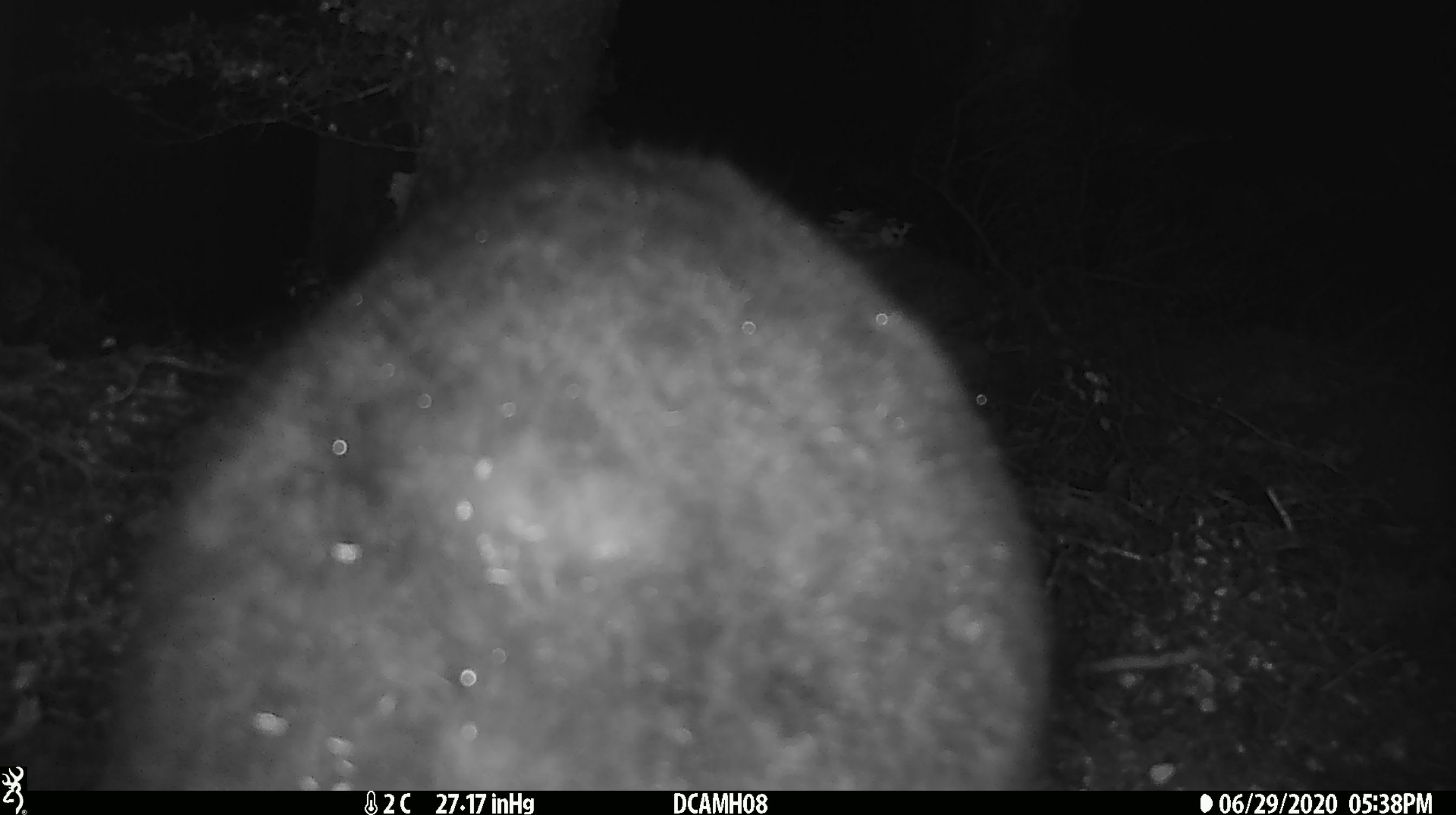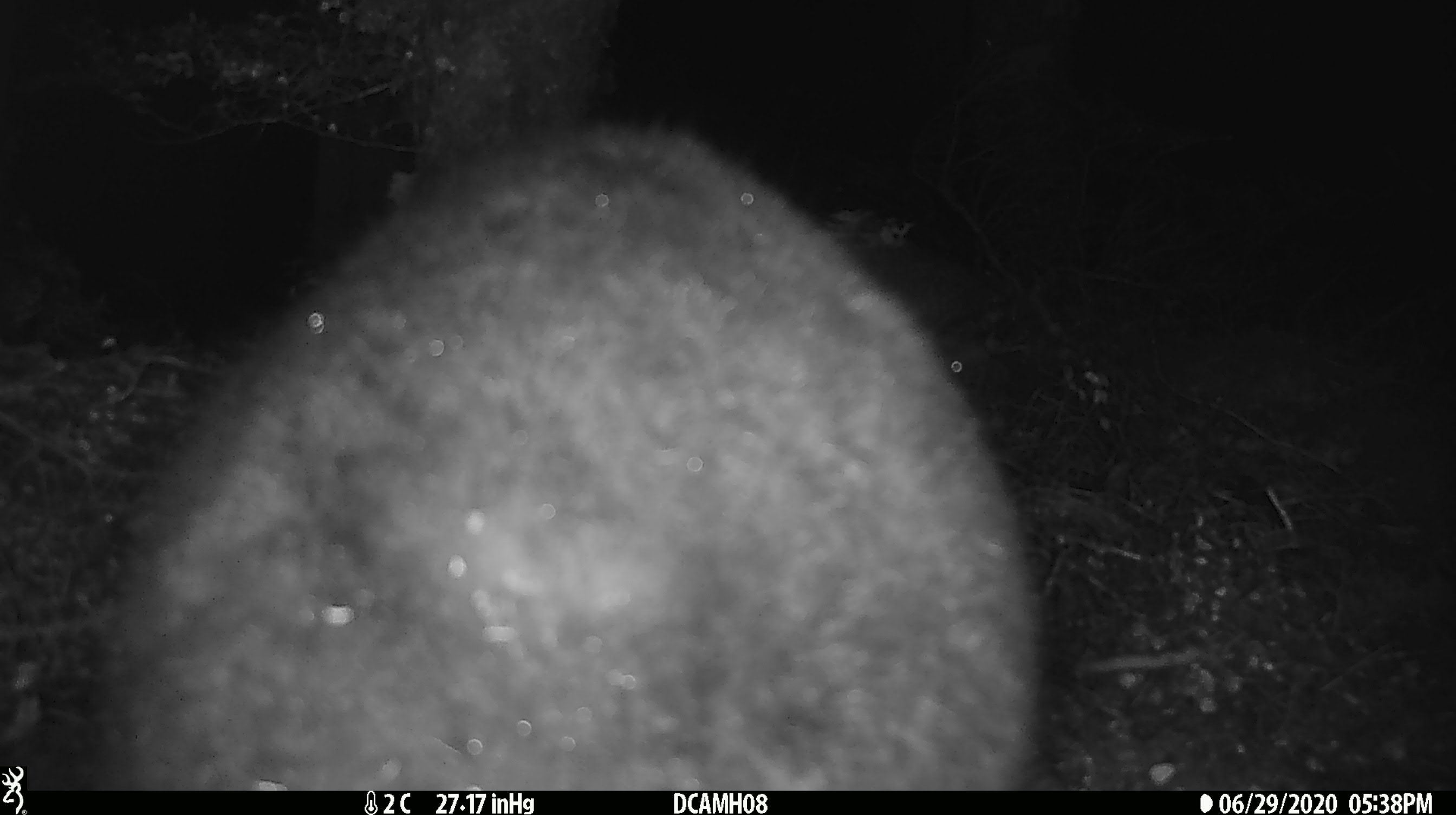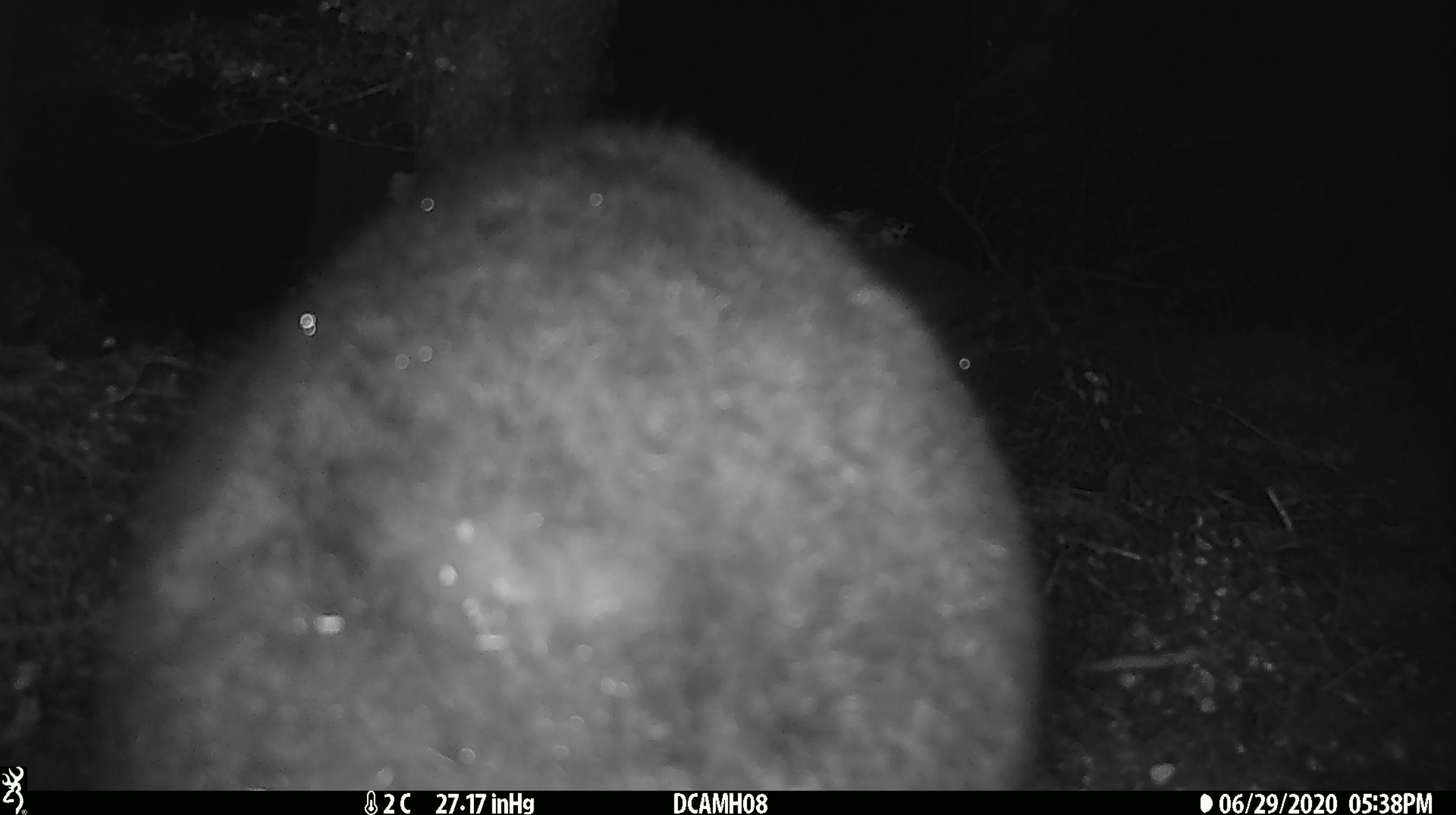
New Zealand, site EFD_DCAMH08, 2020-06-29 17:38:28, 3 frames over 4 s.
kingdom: Animalia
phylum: Chordata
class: Mammalia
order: Diprotodontia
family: Phalangeridae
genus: Trichosurus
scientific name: Trichosurus vulpecula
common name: common brushtail possum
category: possum